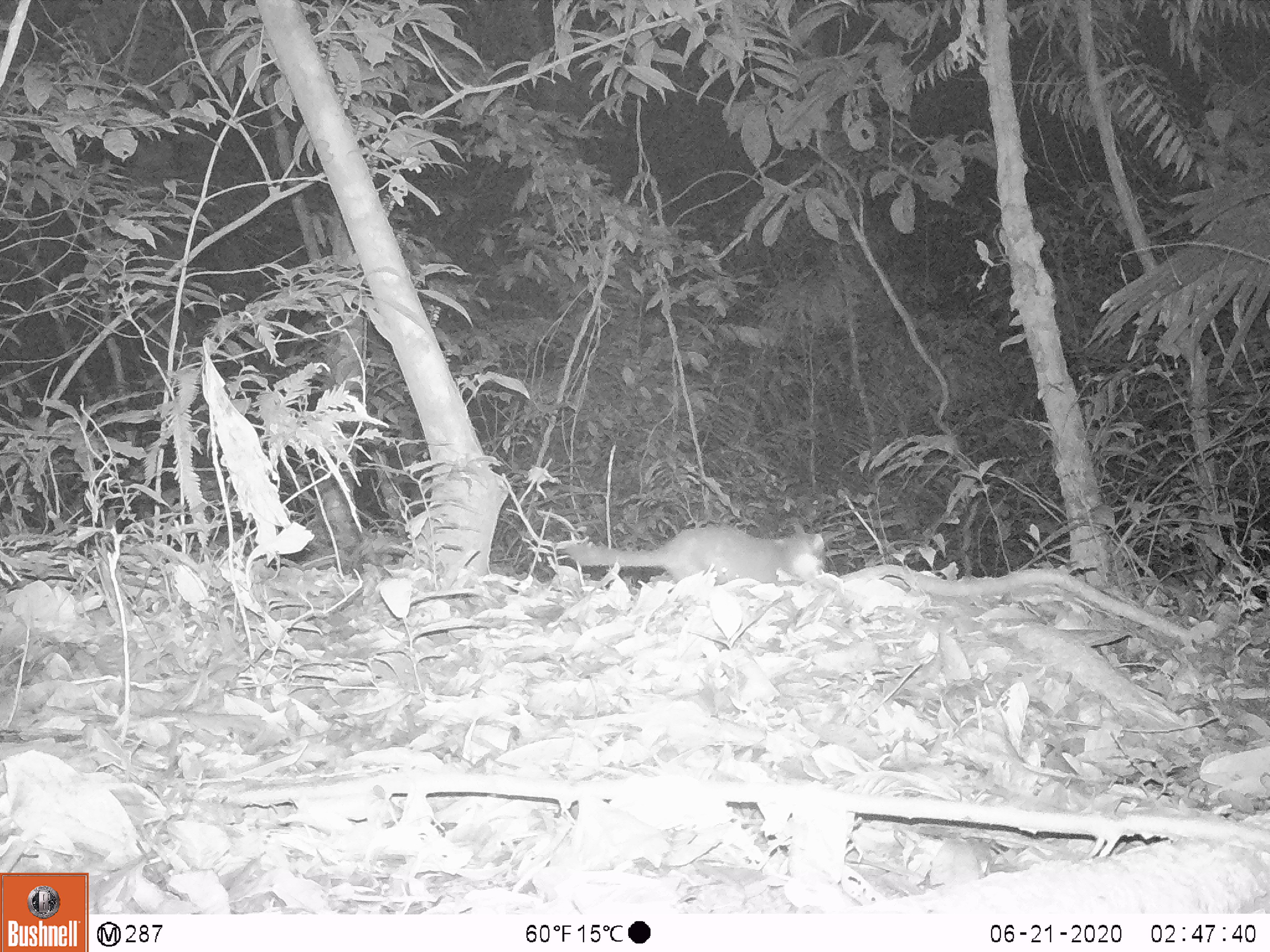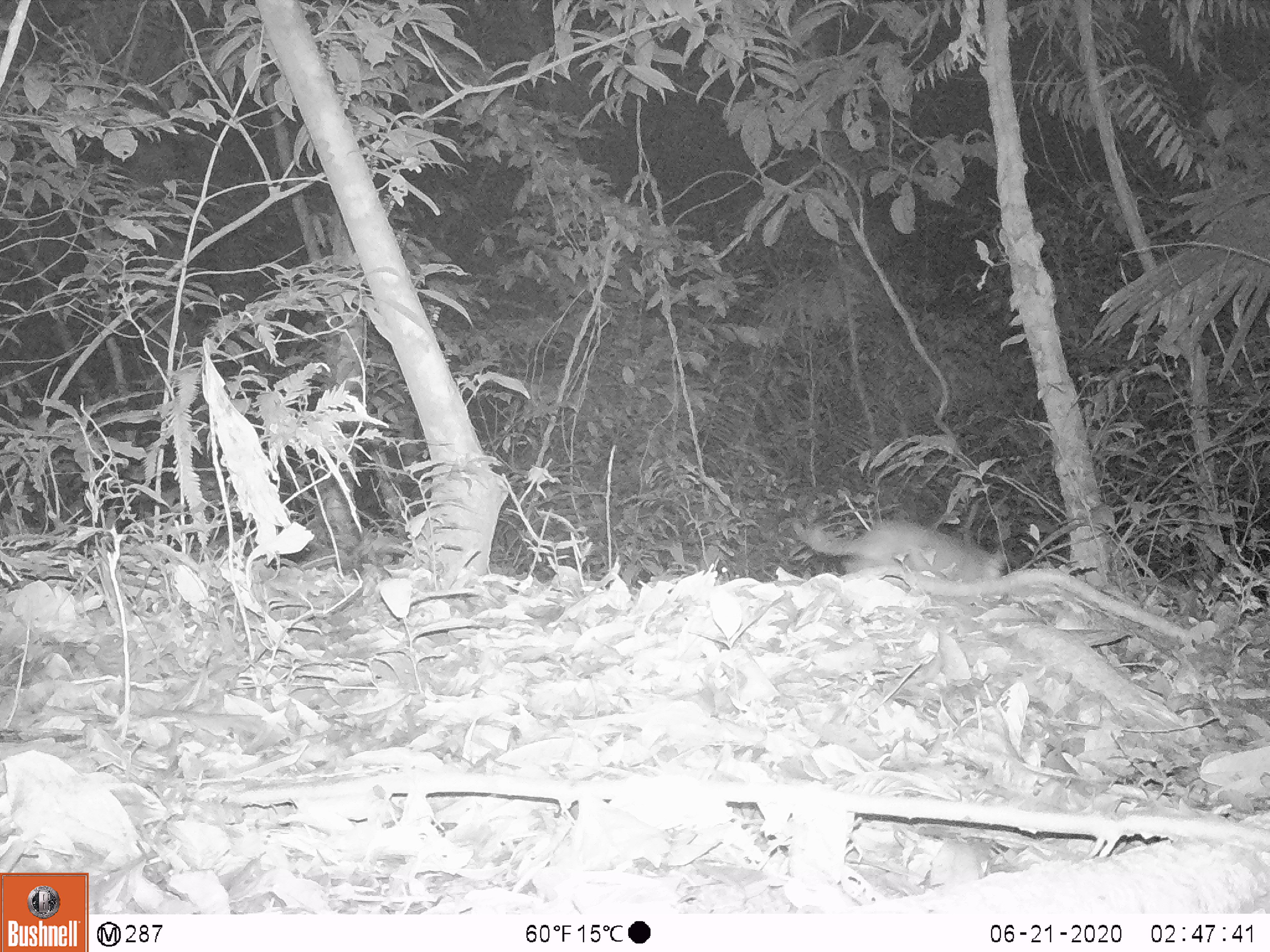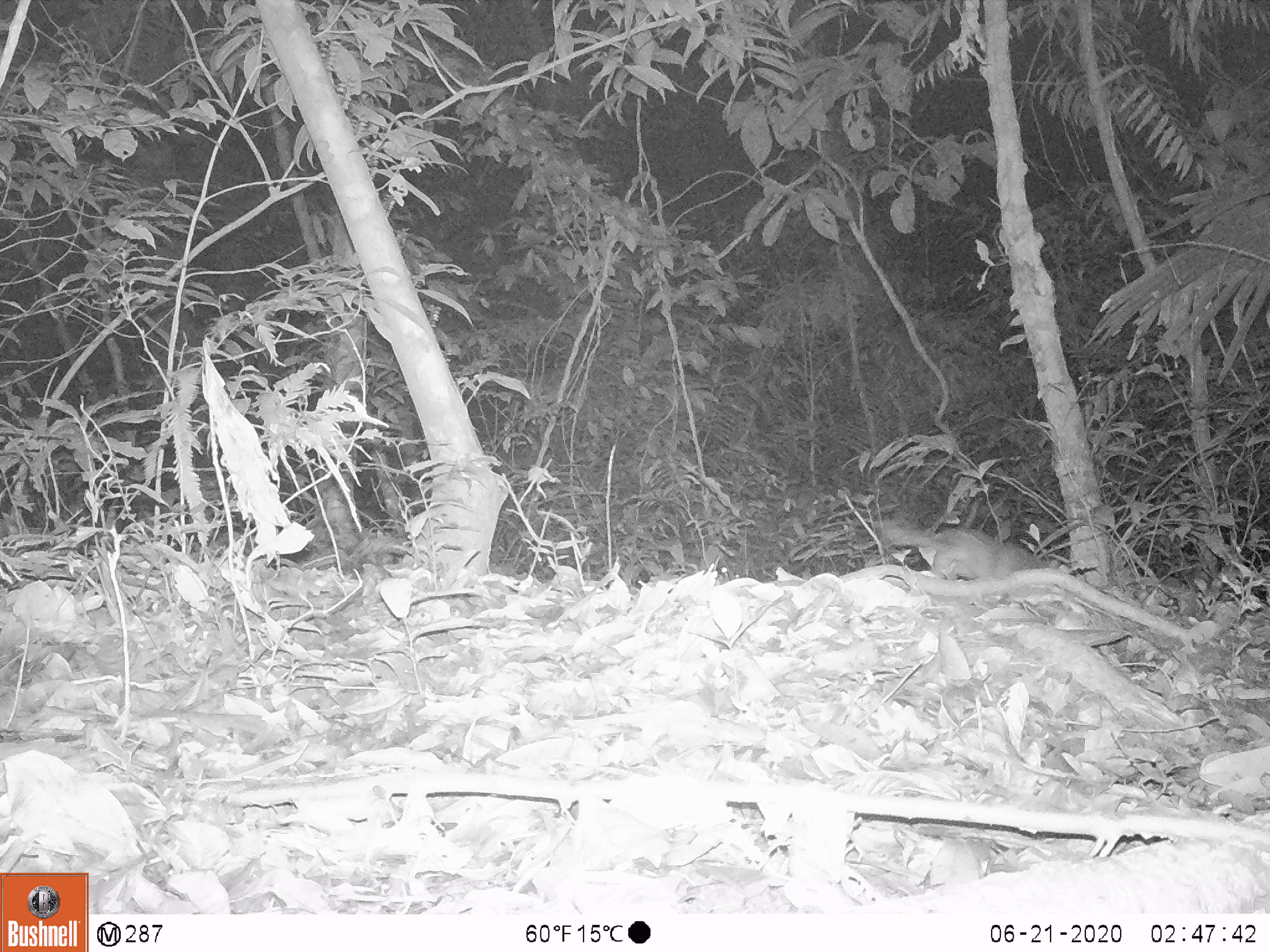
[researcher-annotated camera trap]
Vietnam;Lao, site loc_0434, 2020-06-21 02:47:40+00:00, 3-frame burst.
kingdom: Animalia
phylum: Chordata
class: Mammalia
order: Carnivora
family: Mustelidae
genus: Melogale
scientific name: Melogale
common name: ferret badger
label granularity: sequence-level